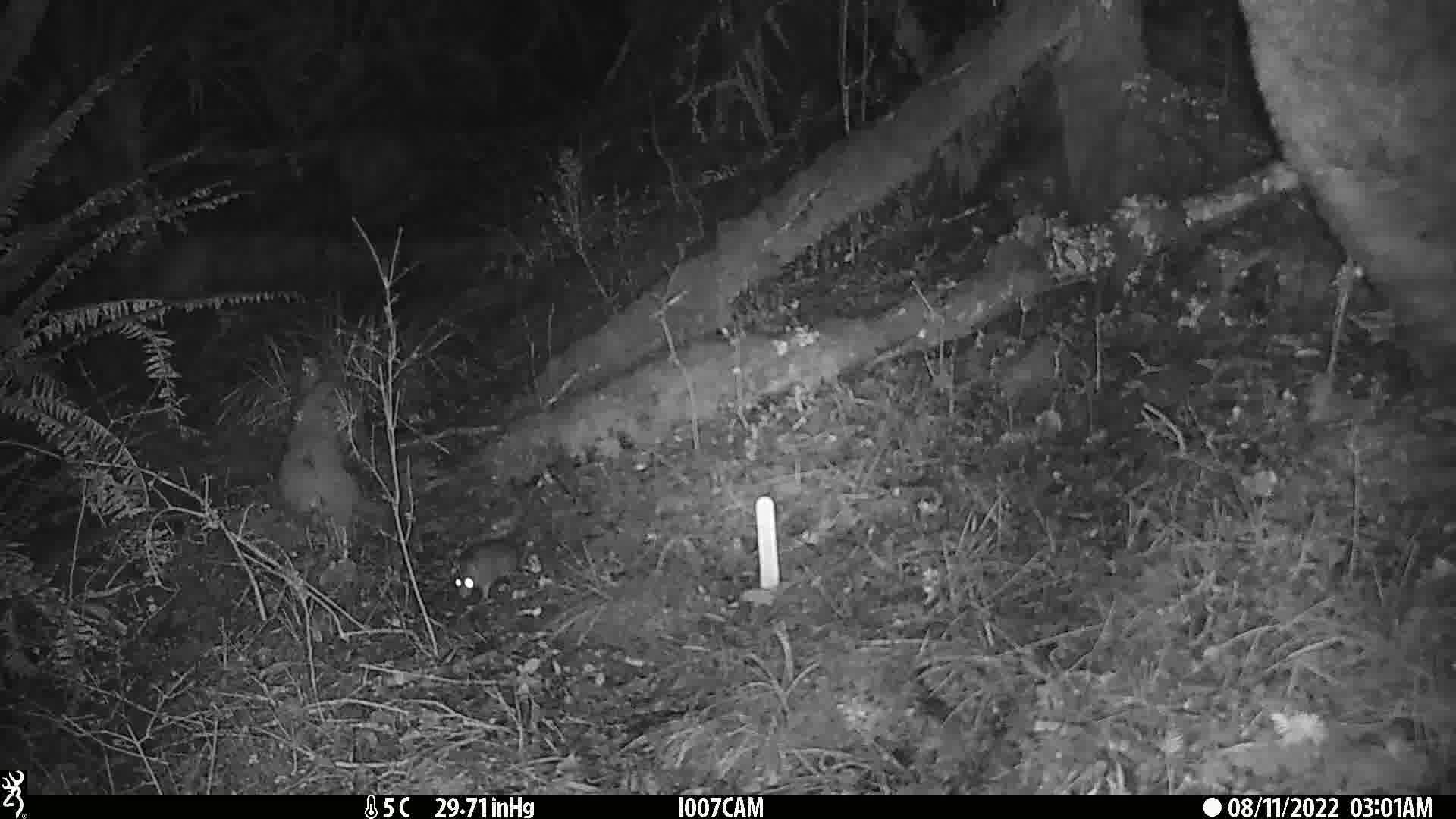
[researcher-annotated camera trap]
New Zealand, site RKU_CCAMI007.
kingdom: Animalia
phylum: Chordata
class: Mammalia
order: Rodentia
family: Muridae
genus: Rattus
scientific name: Rattus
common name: rat